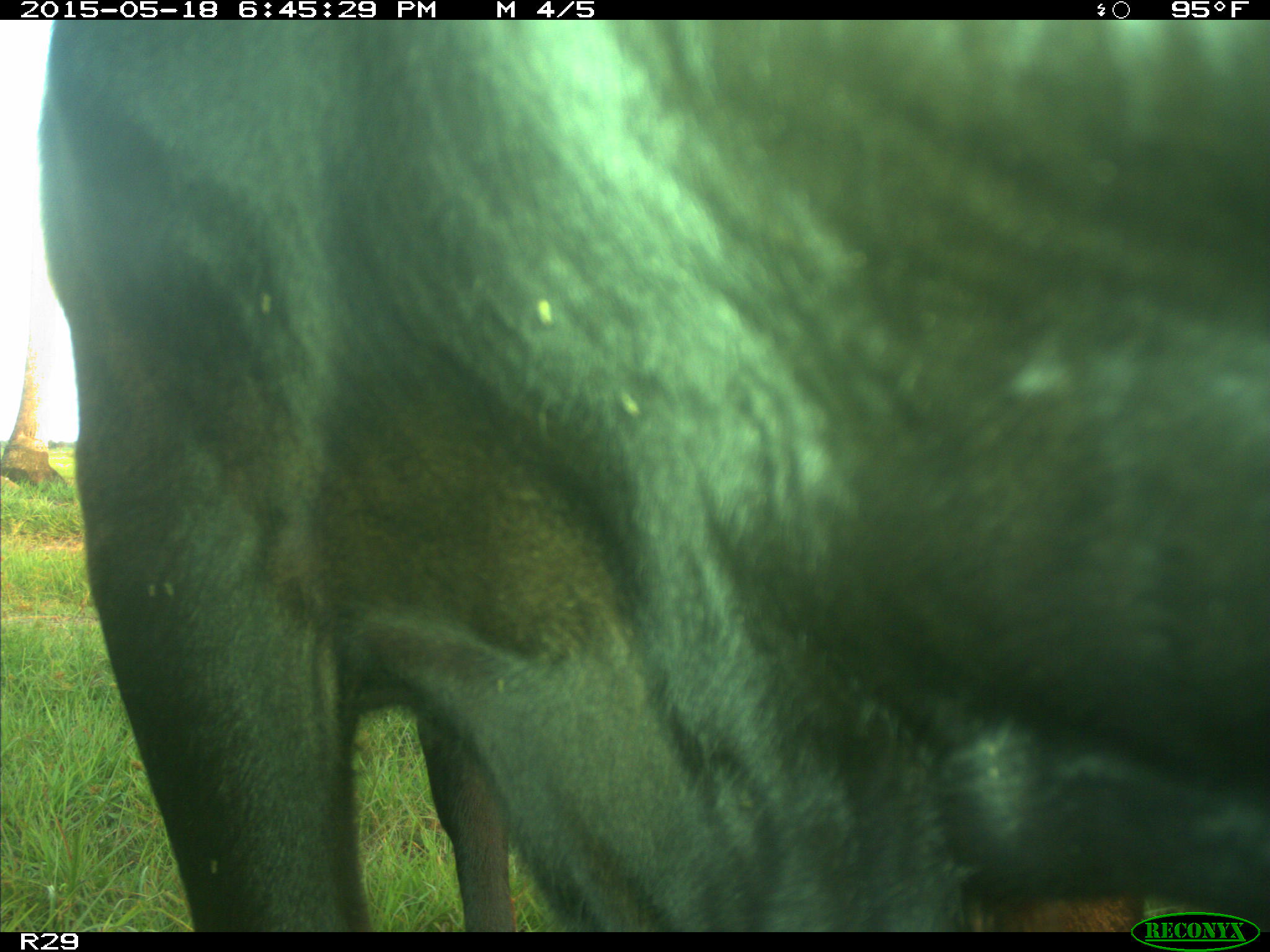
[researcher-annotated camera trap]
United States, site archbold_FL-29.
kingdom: Animalia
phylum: Chordata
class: Mammalia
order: Artiodactyla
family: Bovidae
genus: Bos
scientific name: Bos taurus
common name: domestic cow